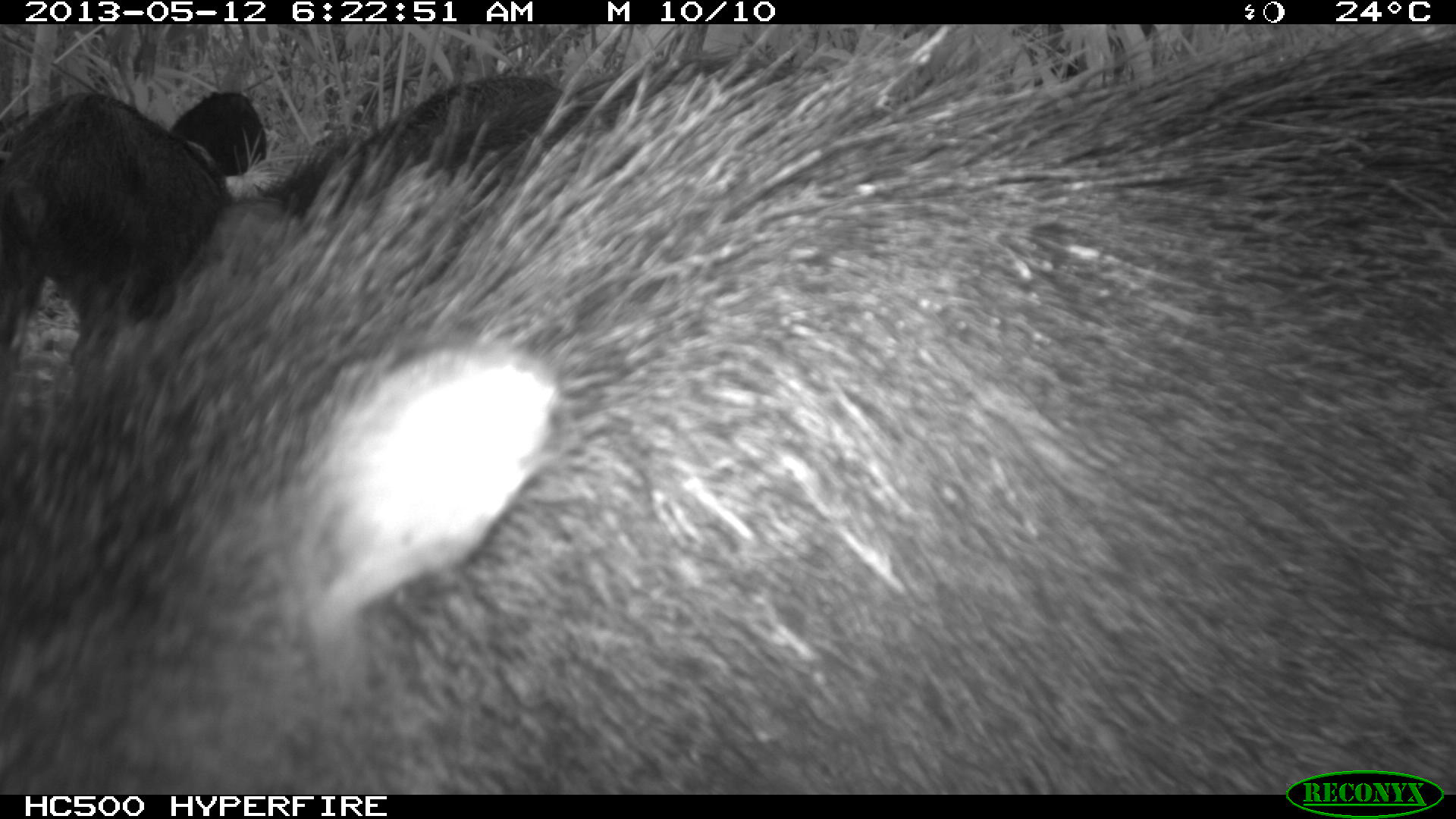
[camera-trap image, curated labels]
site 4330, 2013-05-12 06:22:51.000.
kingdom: Animalia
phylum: Chordata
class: Mammalia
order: Artiodactyla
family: Tayassuidae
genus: Tayassu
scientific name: Tayassu pecari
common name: white-lipped peccary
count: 5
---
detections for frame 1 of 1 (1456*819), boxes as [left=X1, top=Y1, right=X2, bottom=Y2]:
tayassu pecari: [left=0, top=24, right=1456, bottom=792]; [left=0, top=83, right=254, bottom=352]; [left=265, top=69, right=605, bottom=215]